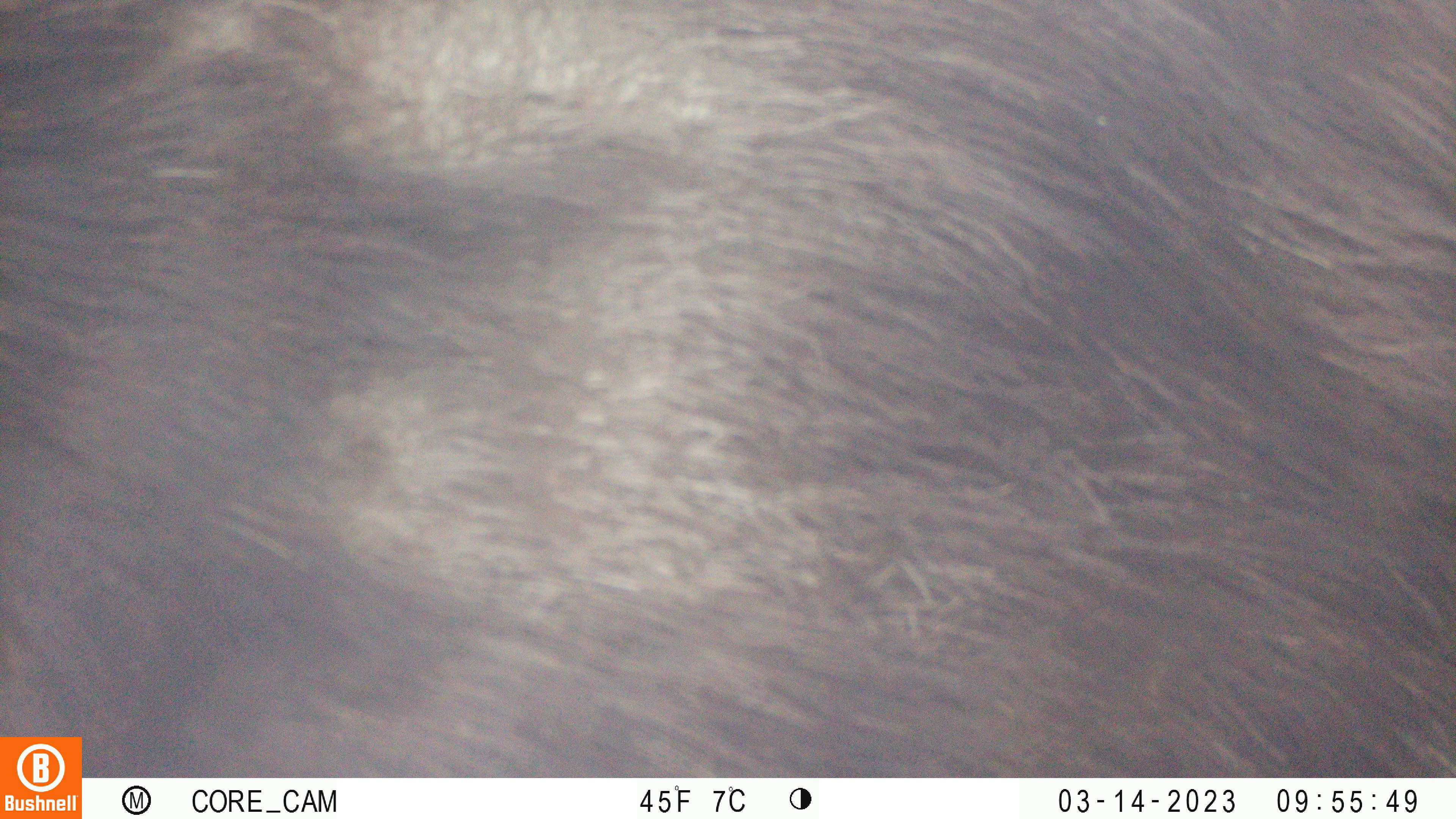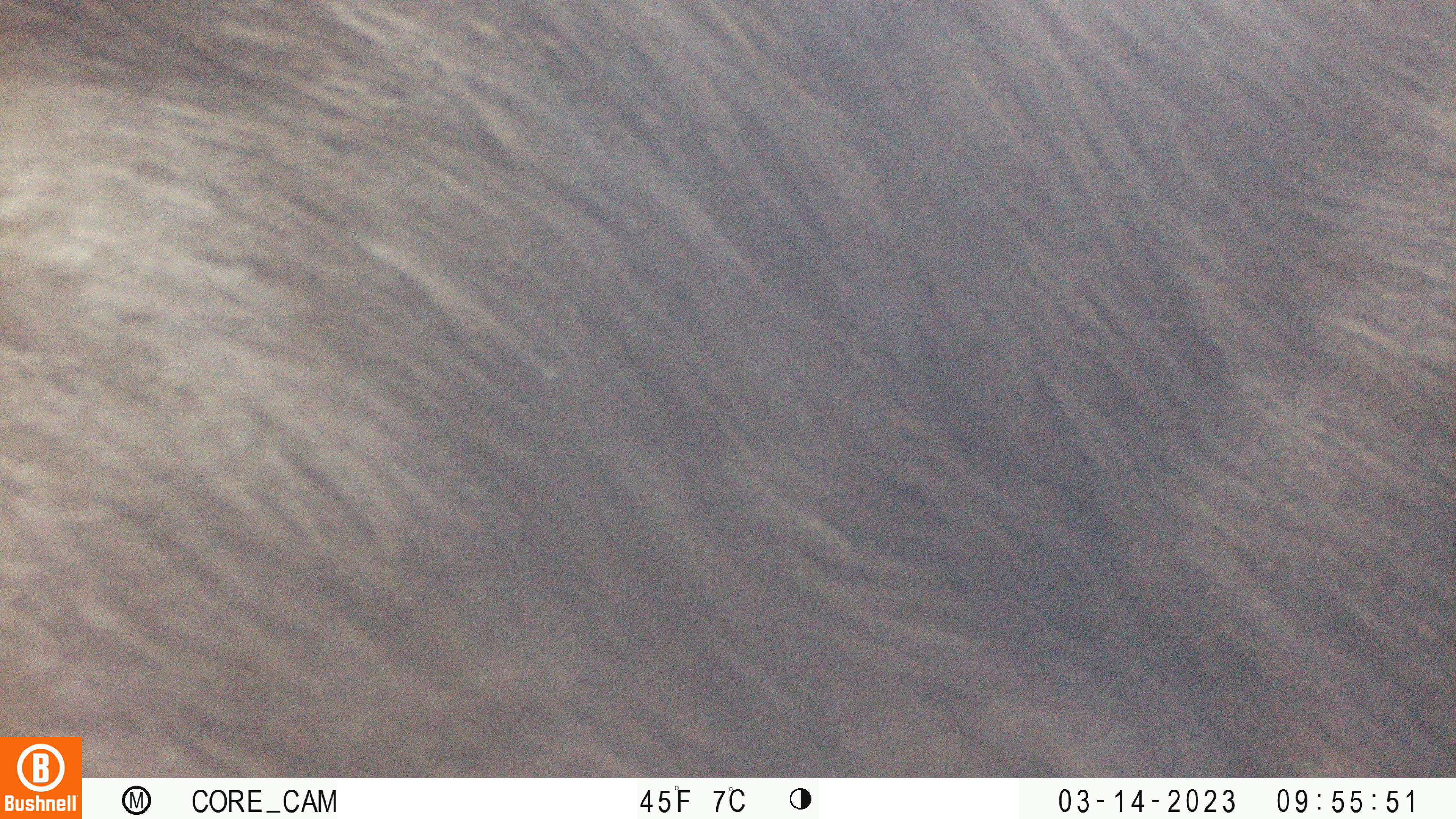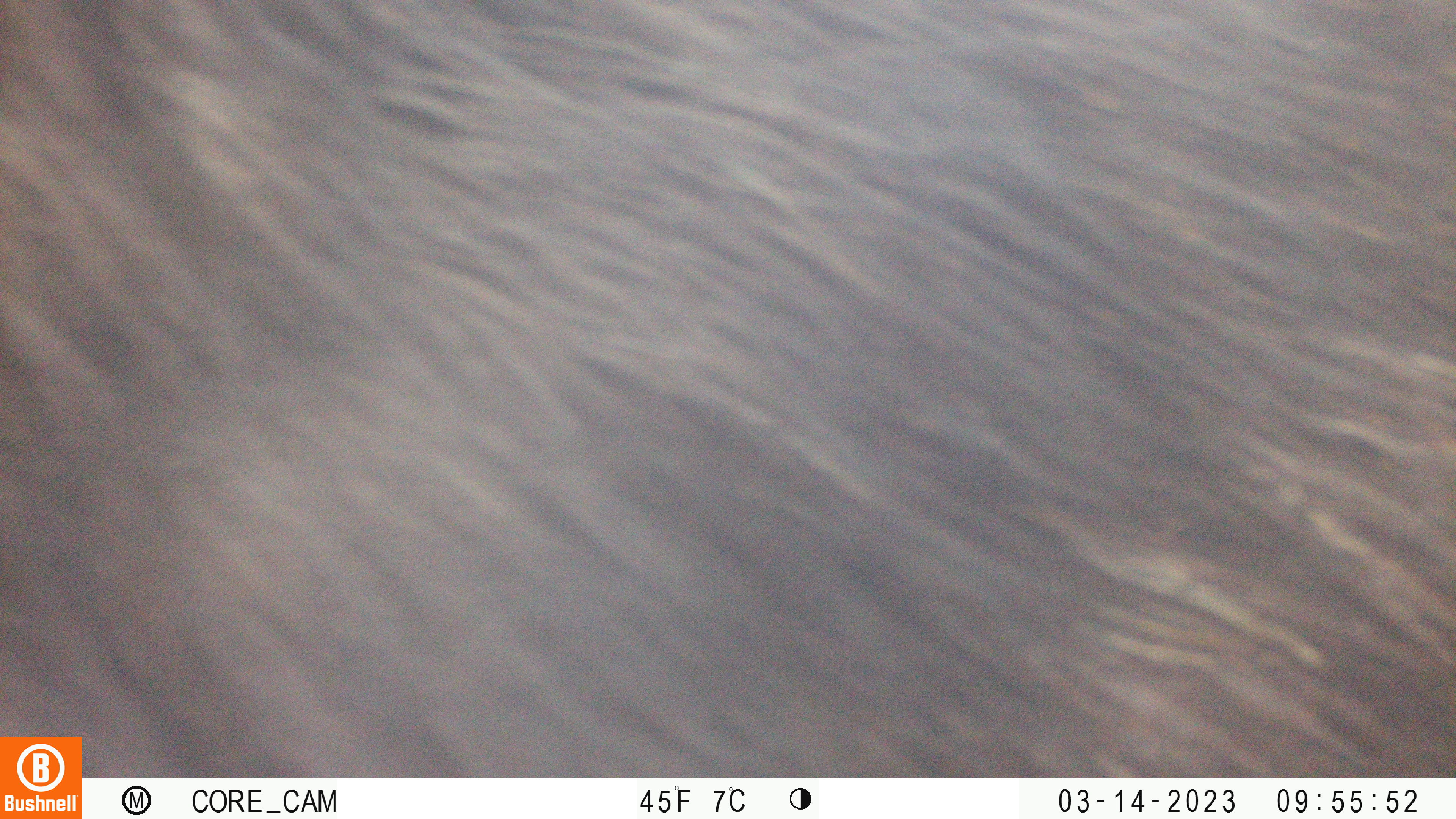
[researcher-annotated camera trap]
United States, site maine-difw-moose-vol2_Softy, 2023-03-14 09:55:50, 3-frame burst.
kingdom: Animalia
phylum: Chordata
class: Mammalia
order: Artiodactyla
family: Cervidae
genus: Alces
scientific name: Alces alces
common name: moose